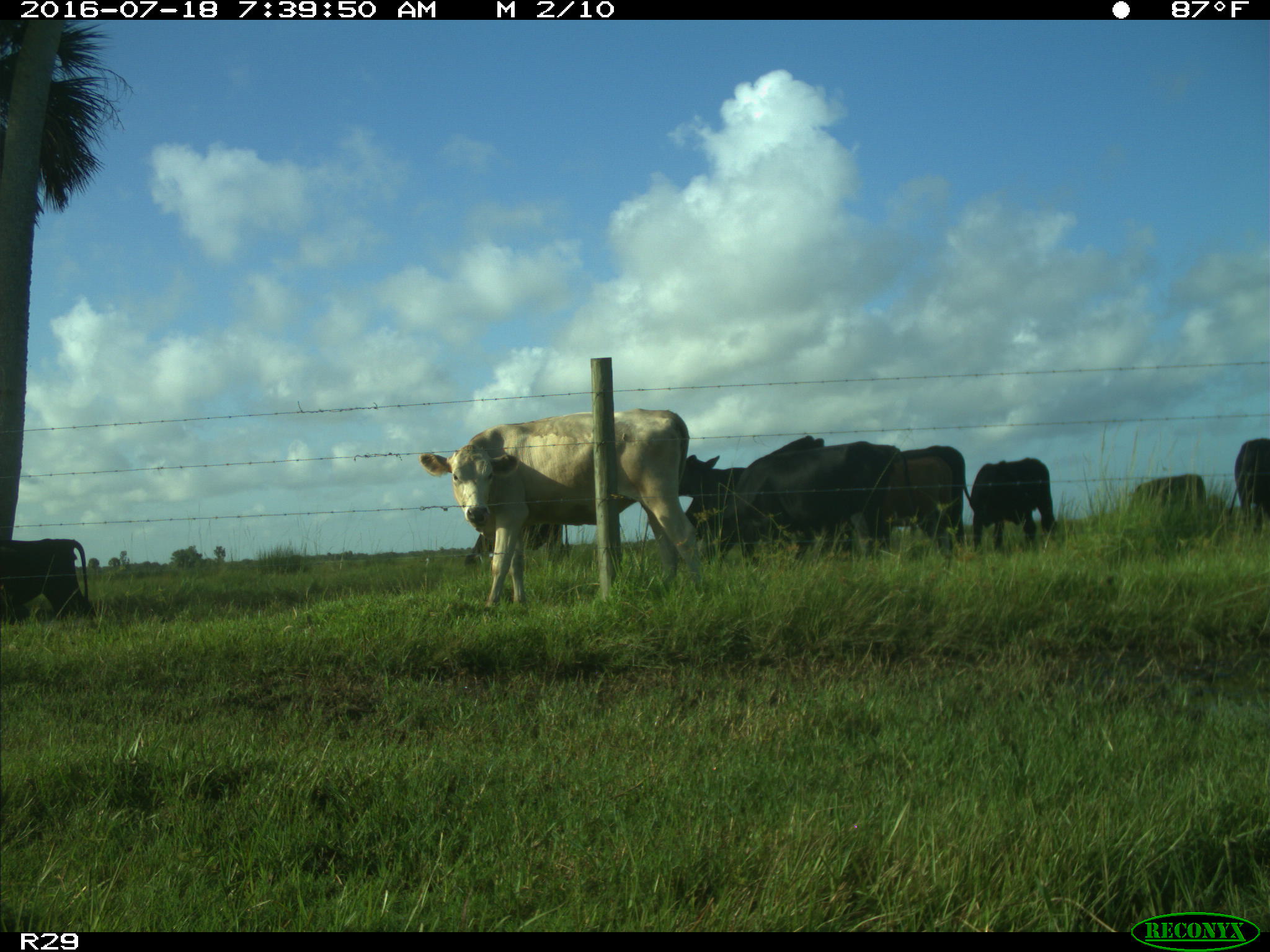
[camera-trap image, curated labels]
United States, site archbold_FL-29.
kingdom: Animalia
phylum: Chordata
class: Mammalia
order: Artiodactyla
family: Bovidae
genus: Bos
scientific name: Bos taurus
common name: domestic cow